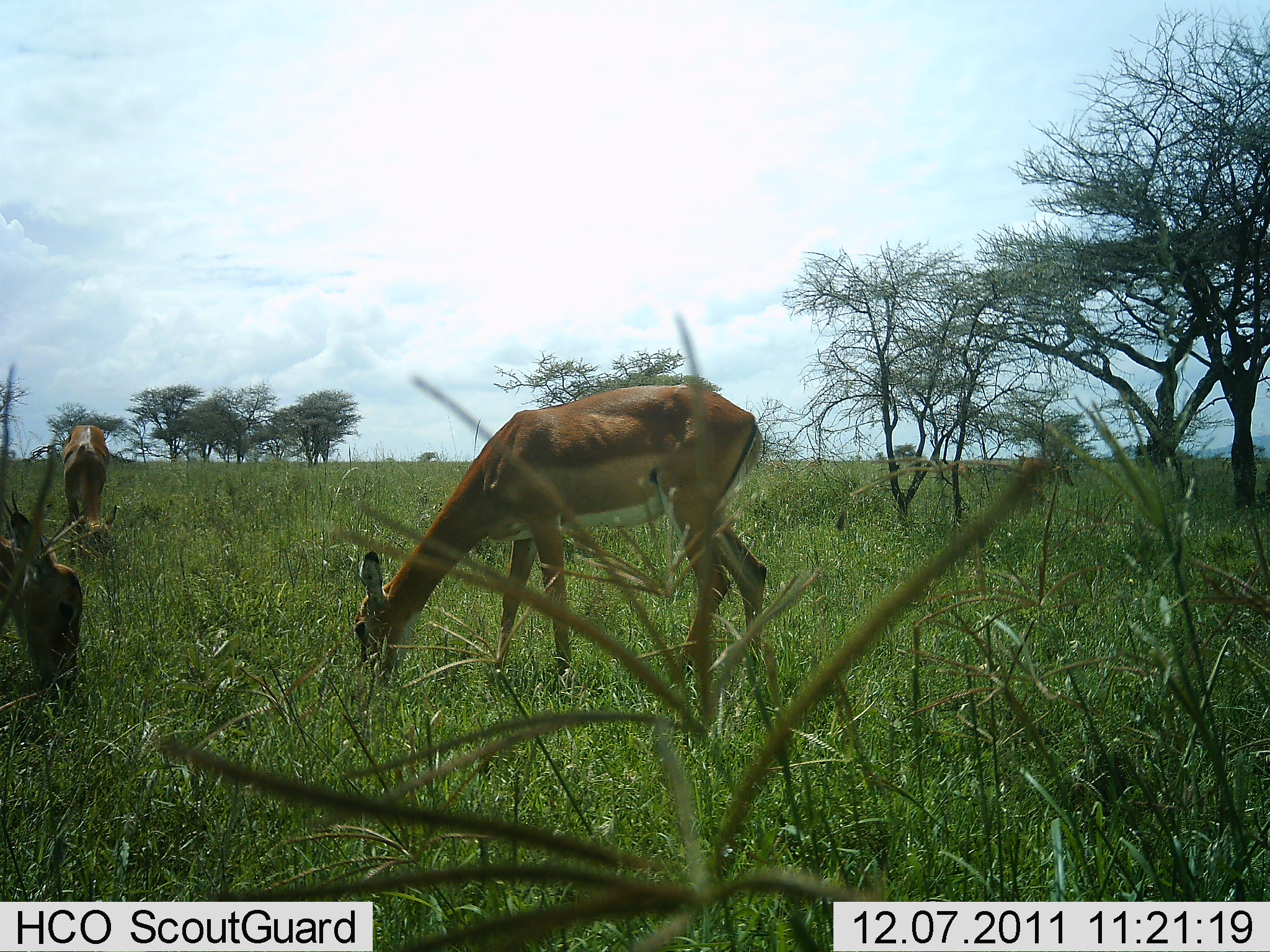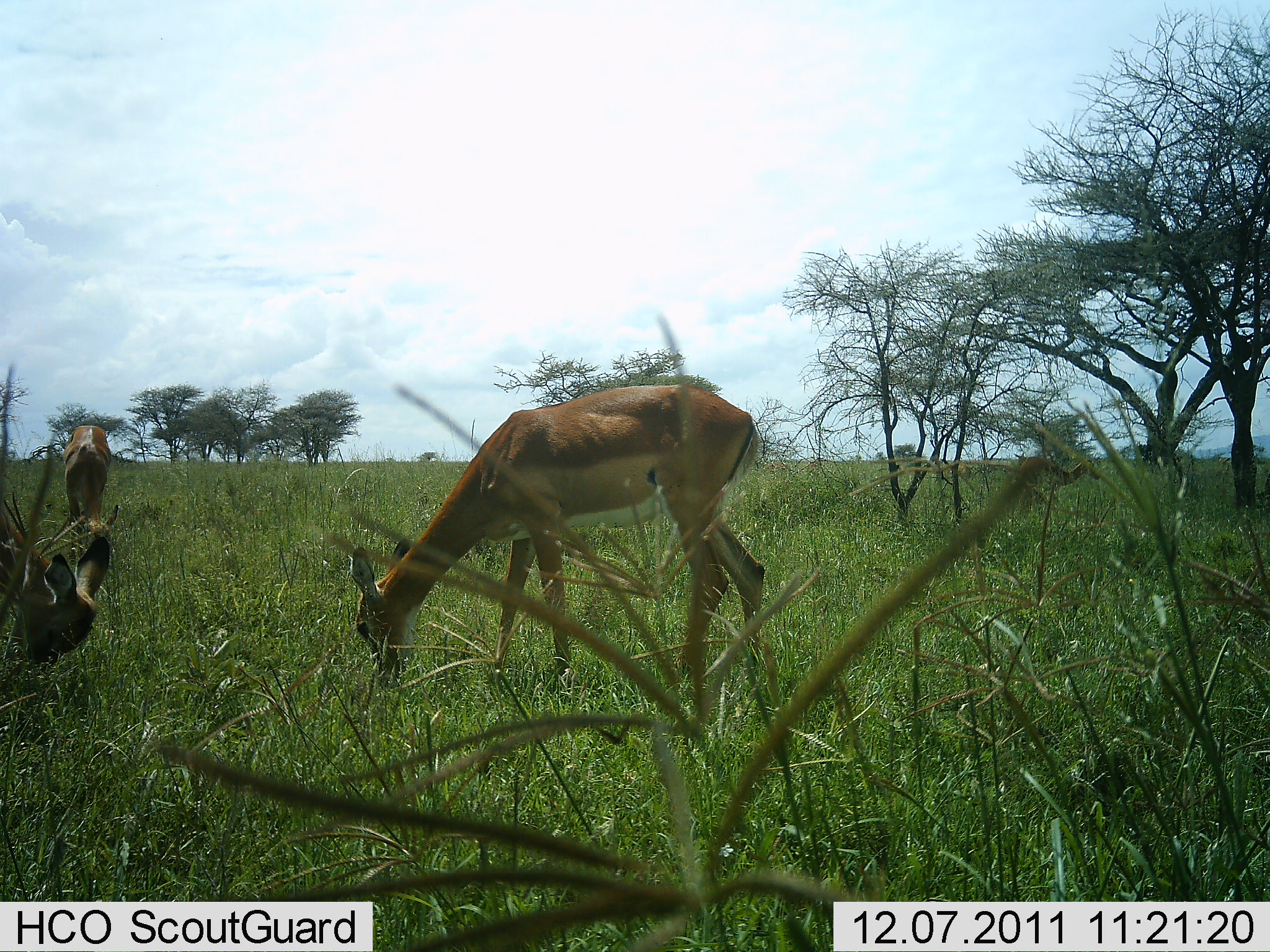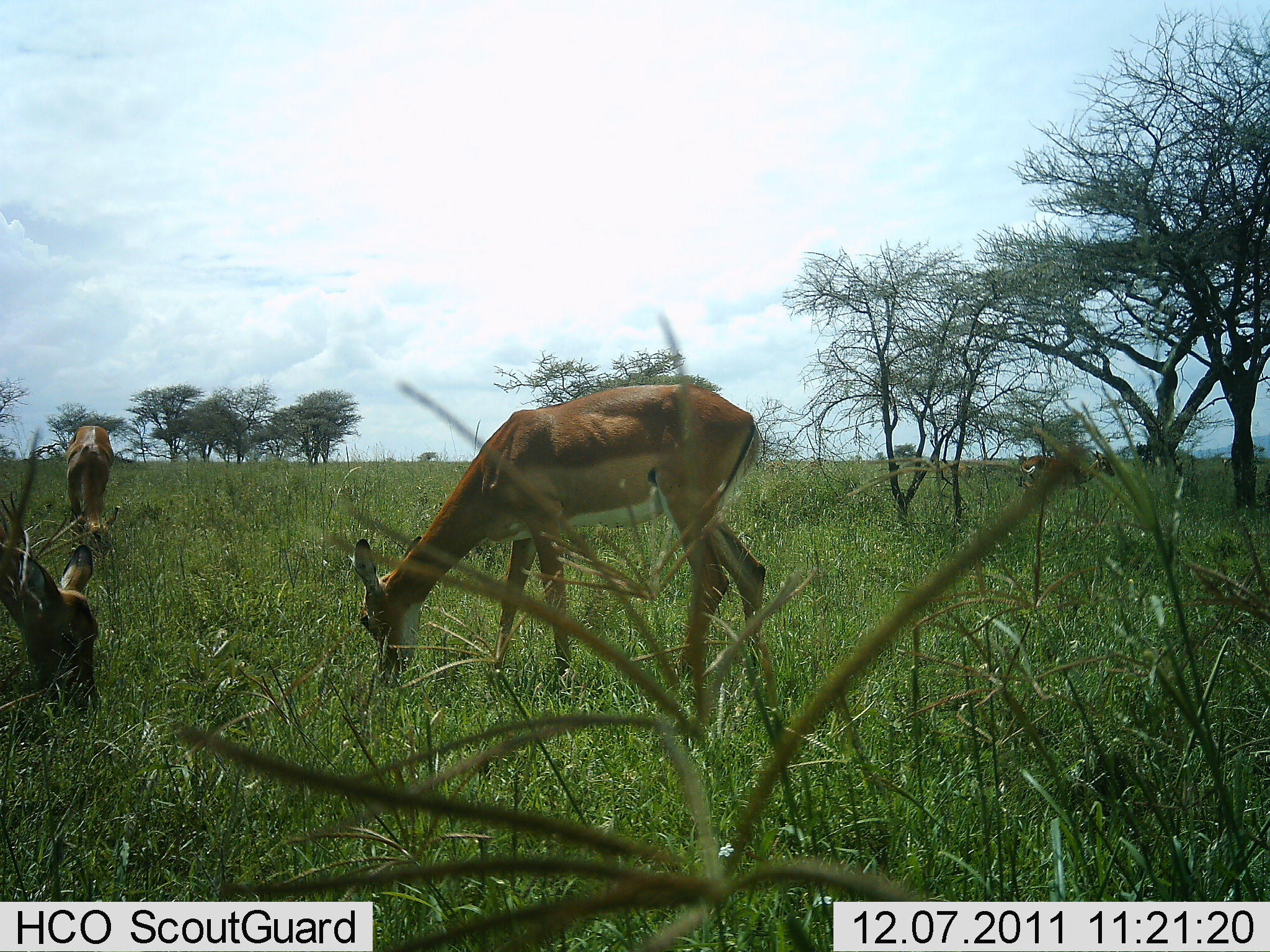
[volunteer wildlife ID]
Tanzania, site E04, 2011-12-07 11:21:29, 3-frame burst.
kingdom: Animalia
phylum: Chordata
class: Mammalia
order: Artiodactyla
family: Bovidae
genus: Nanger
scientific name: Nanger granti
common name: grant's gazelle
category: gazellegrants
Gazellegrants (grant's gazelle) (Nanger granti), count 3. Behavior (volunteer vote fractions): standing 20%, resting 0%, moving 0%, interacting 0%. Young present (vote fraction): 0%. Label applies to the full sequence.